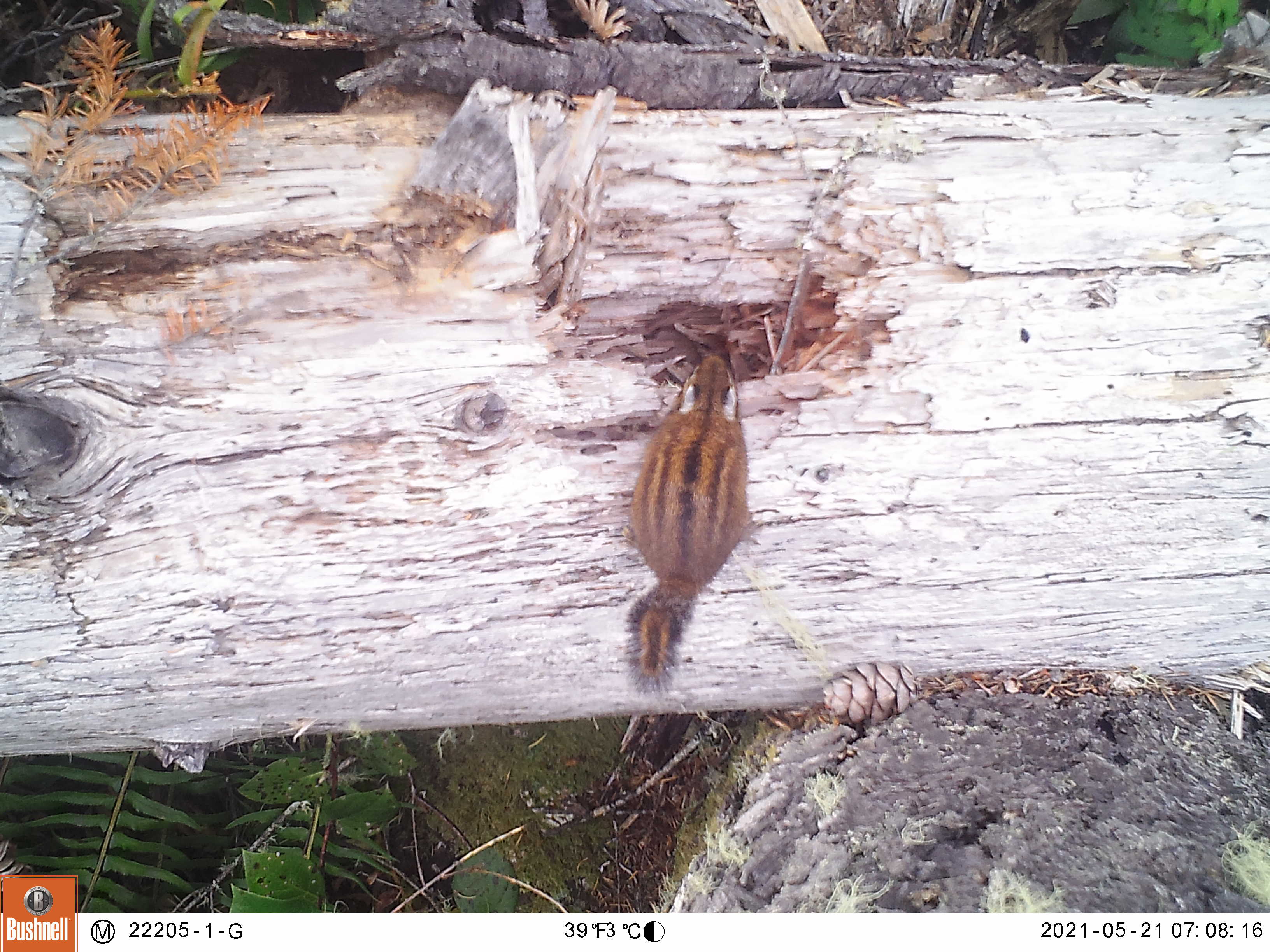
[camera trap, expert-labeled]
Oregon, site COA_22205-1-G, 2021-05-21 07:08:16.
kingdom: Animalia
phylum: Chordata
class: Mammalia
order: Rodentia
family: Sciuridae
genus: Neotamias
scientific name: Neotamias townsendii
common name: townsend's chipmunk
Townsend's chipmunk (Neotamias townsendii).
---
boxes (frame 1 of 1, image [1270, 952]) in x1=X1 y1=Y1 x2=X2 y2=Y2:
townsend's chipmunk: x1=590 y1=330 x2=776 y2=717